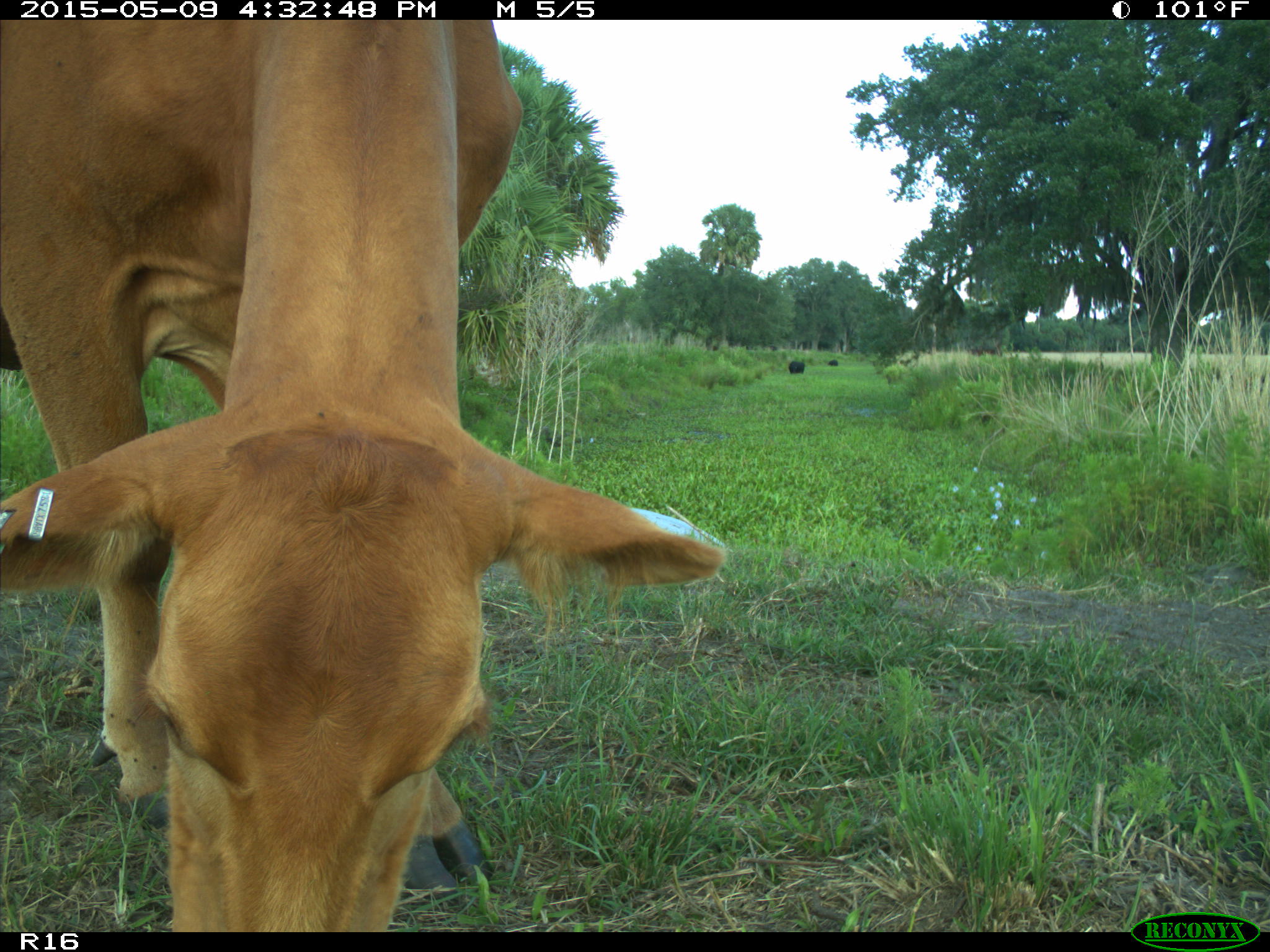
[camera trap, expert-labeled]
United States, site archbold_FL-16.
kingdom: Animalia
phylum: Chordata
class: Mammalia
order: Artiodactyla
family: Bovidae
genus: Bos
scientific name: Bos taurus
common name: domestic cow